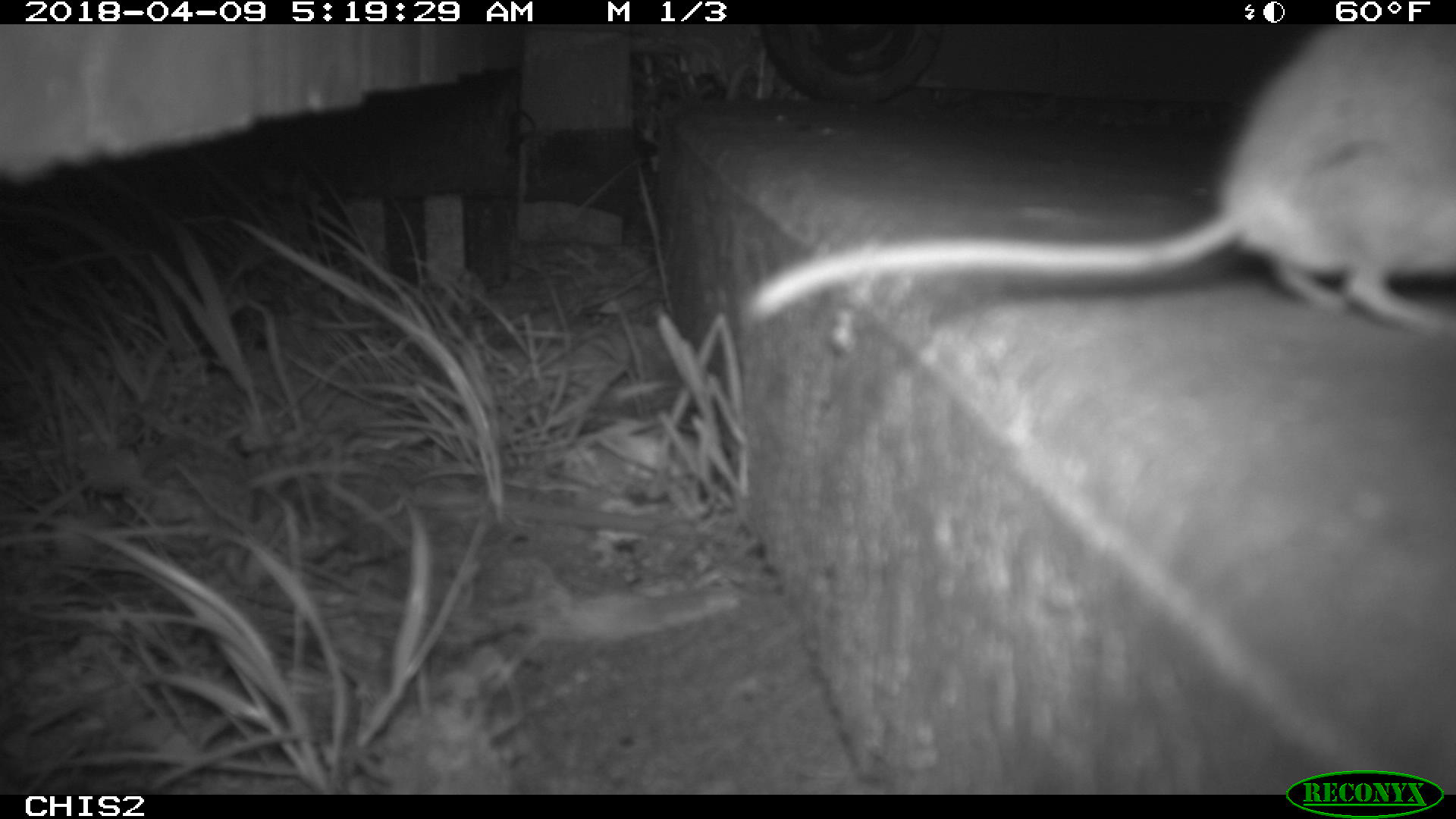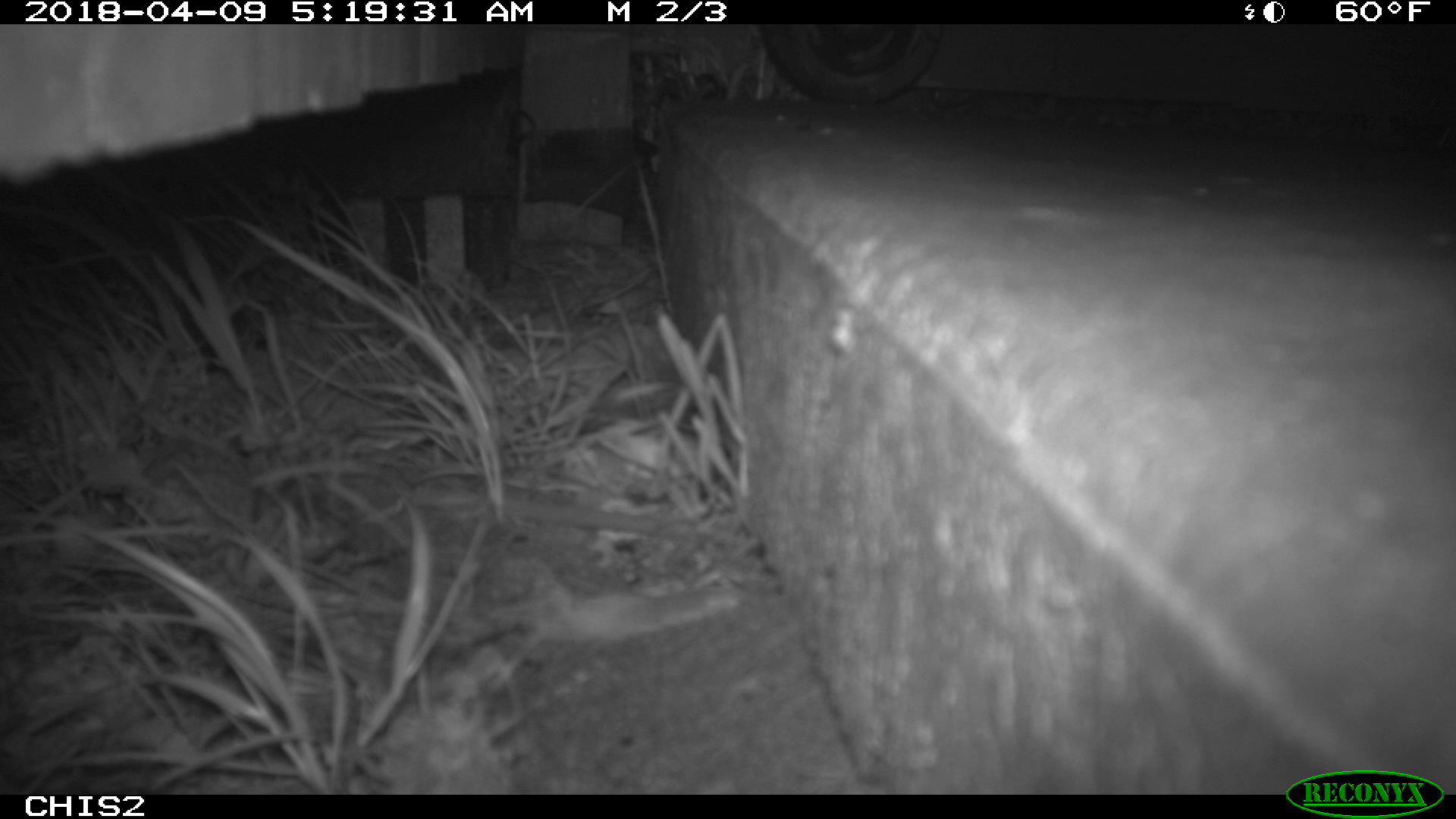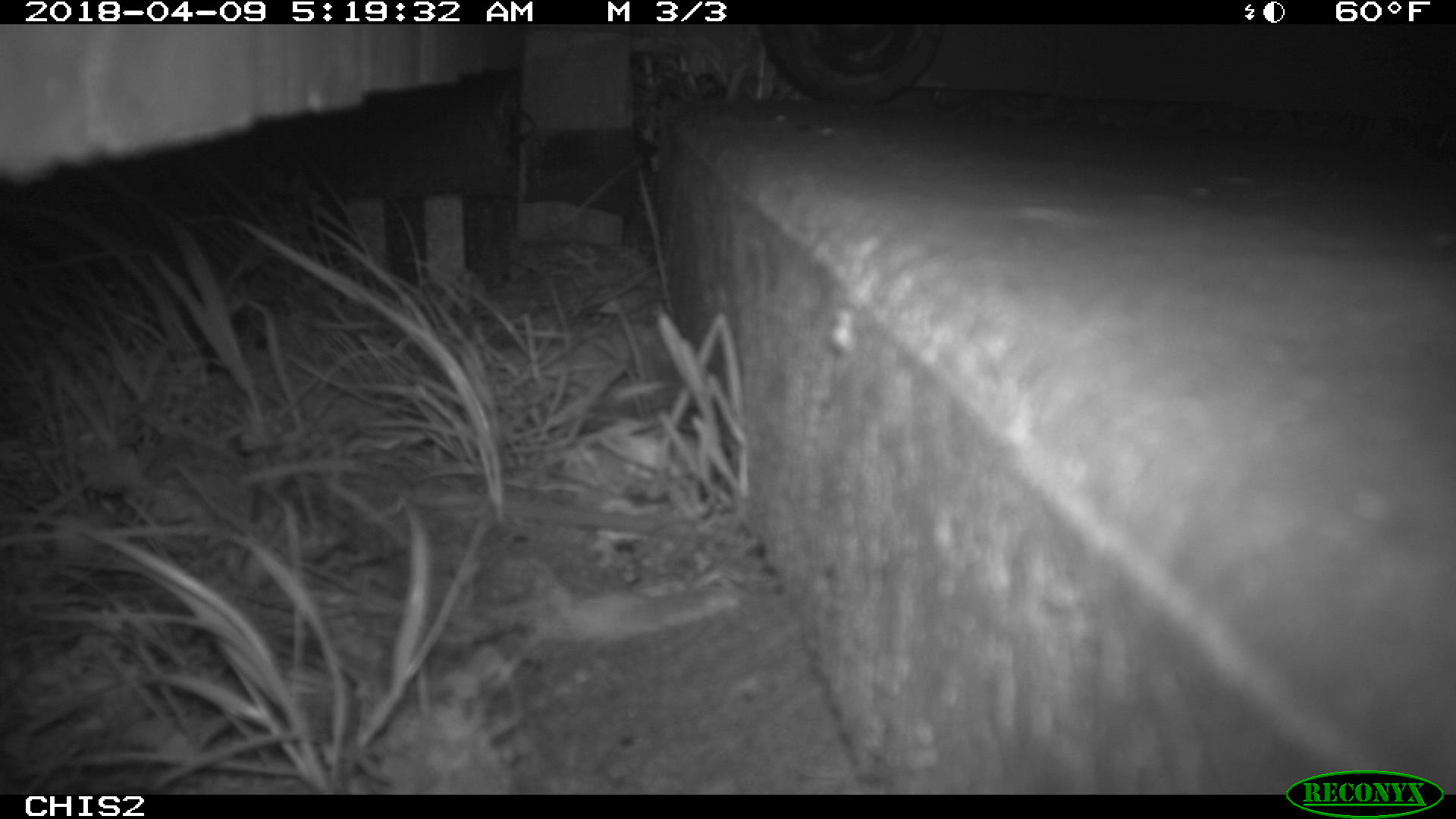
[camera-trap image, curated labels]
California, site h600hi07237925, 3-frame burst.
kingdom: Animalia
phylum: Chordata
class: Mammalia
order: Rodentia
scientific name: Rodentia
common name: rodent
Rodent (Rodentia).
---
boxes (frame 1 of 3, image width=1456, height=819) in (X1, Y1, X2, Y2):
rodent: (738, 22, 1455, 328)